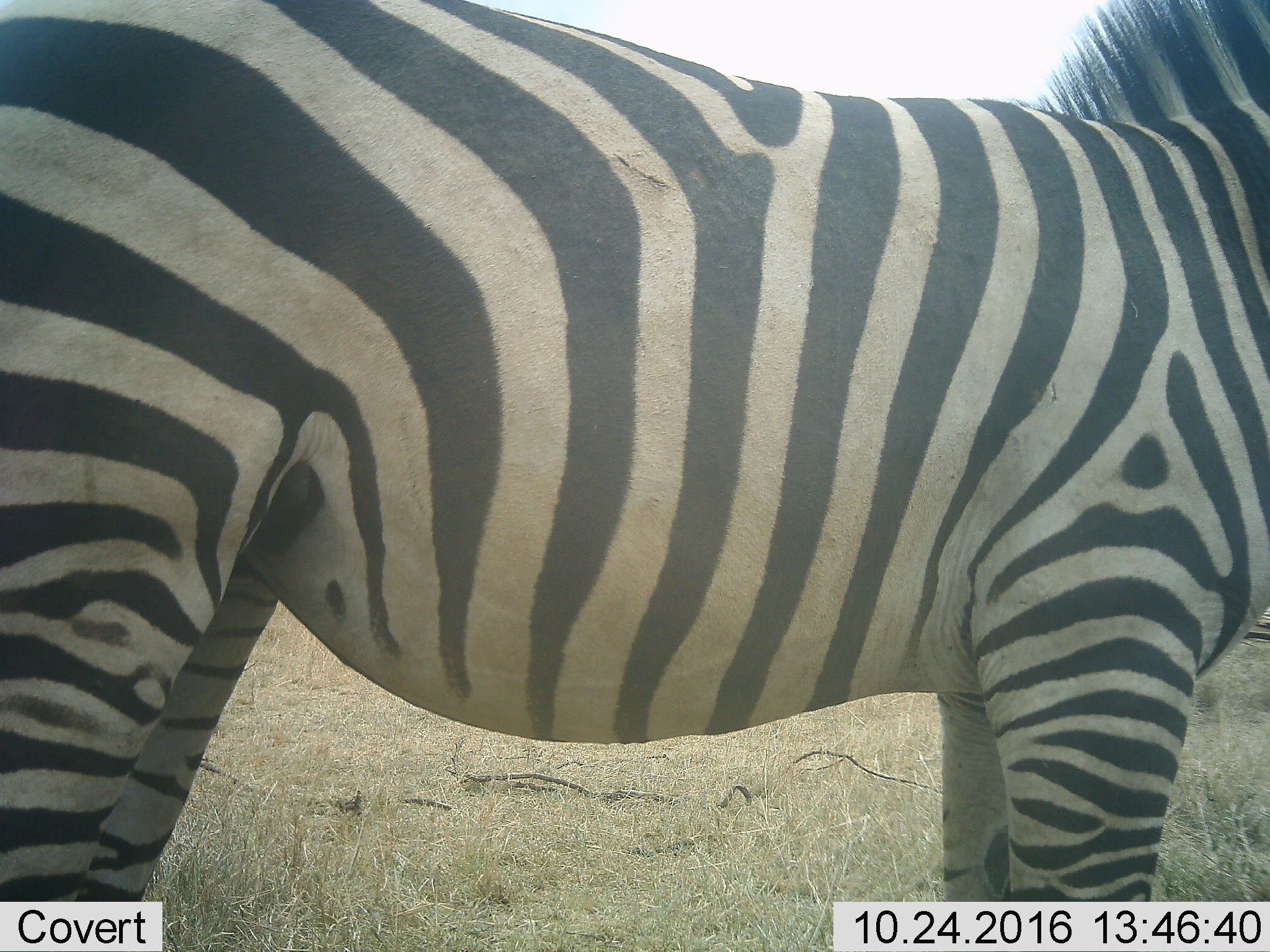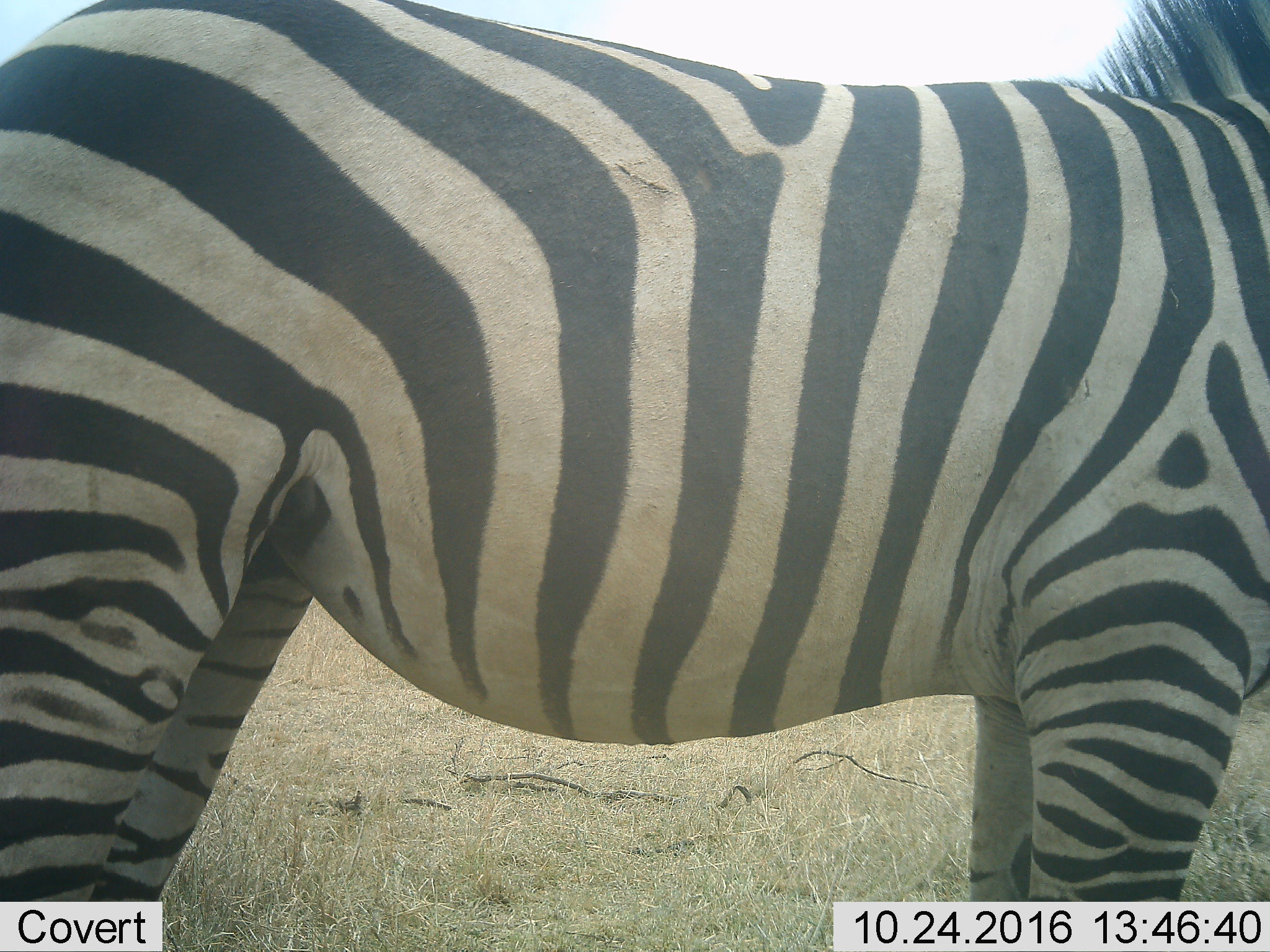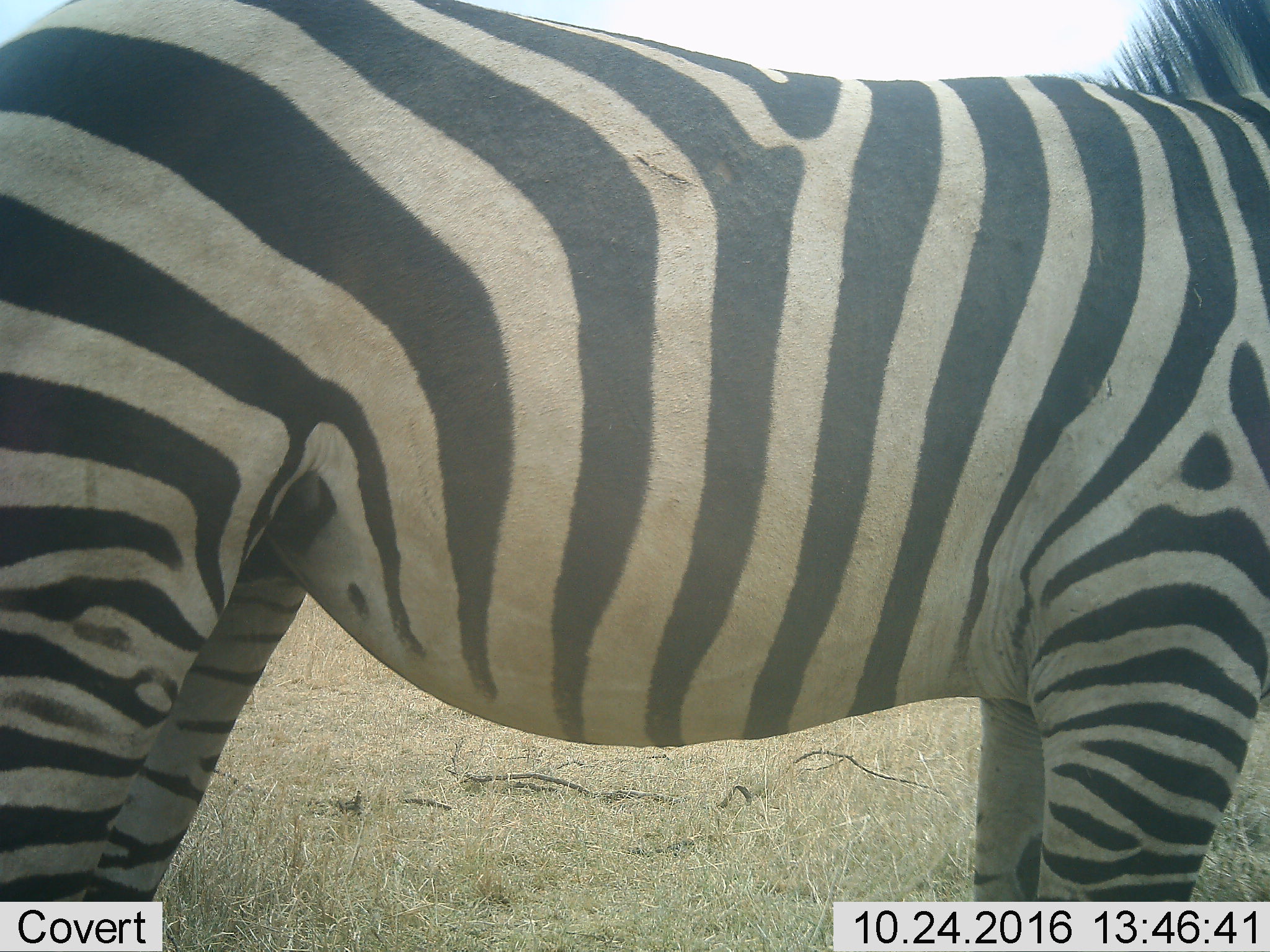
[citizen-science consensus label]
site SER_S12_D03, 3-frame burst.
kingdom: Animalia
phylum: Chordata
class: Mammalia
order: Perissodactyla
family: Equidae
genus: Equus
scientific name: Equus quagga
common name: plains zebra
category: zebraplains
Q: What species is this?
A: Zebraplains (plains zebra) (Equus quagga).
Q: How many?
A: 1.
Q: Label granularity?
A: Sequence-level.